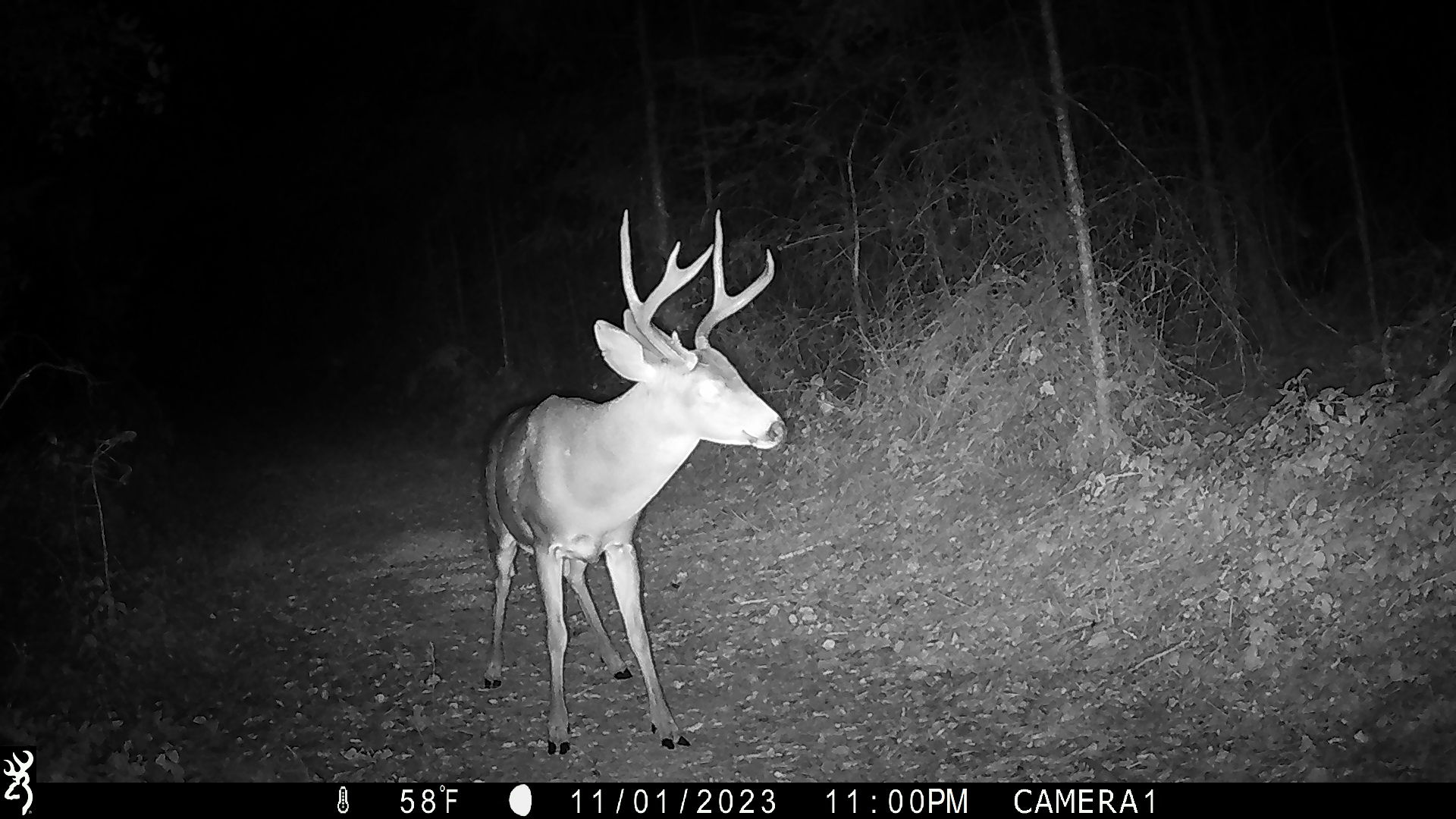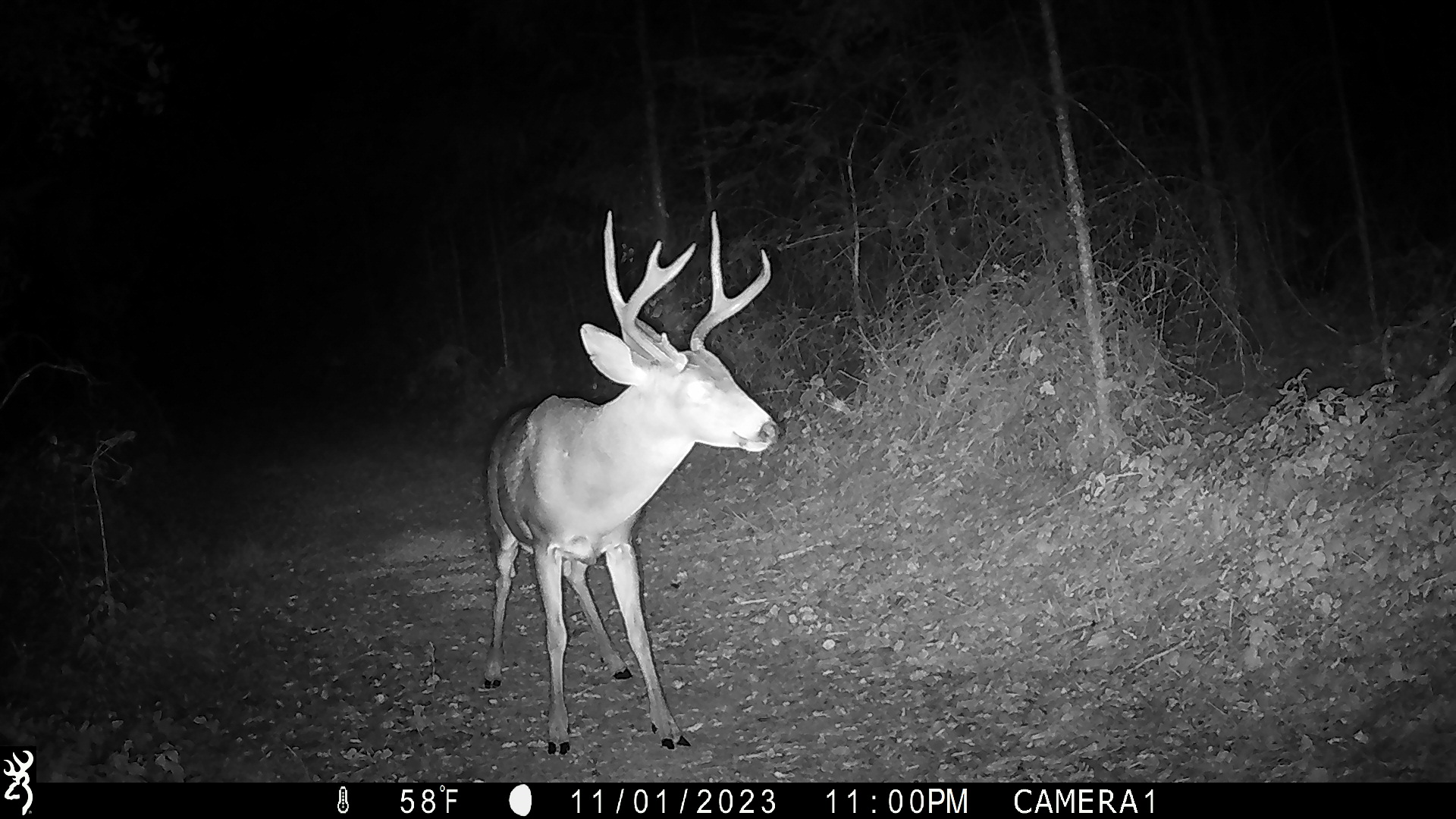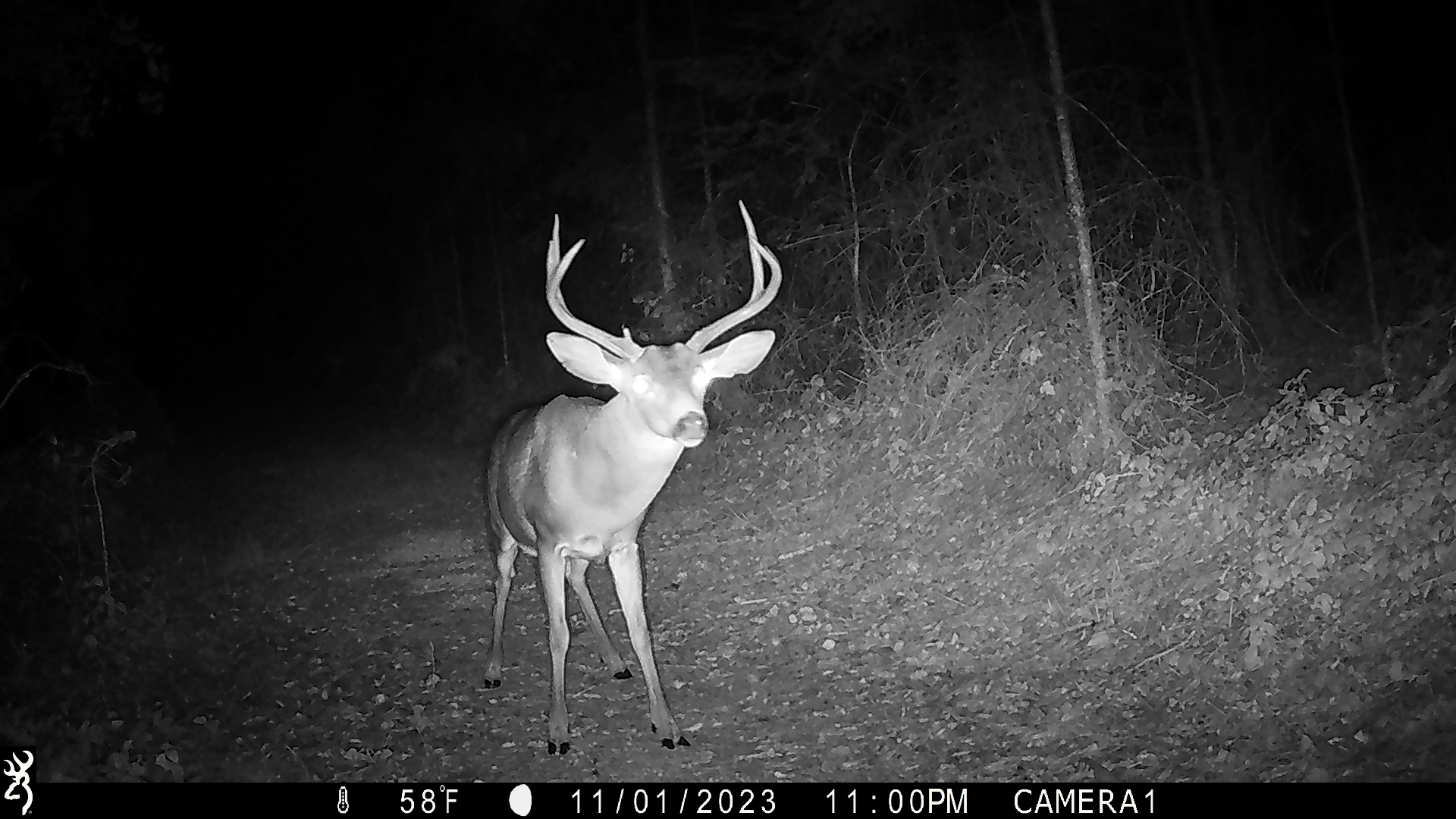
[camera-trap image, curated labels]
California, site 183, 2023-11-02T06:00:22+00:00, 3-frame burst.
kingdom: Animalia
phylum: Chordata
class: Mammalia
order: Artiodactyla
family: Cervidae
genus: Odocoileus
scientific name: Odocoileus hemionus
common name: mule deer